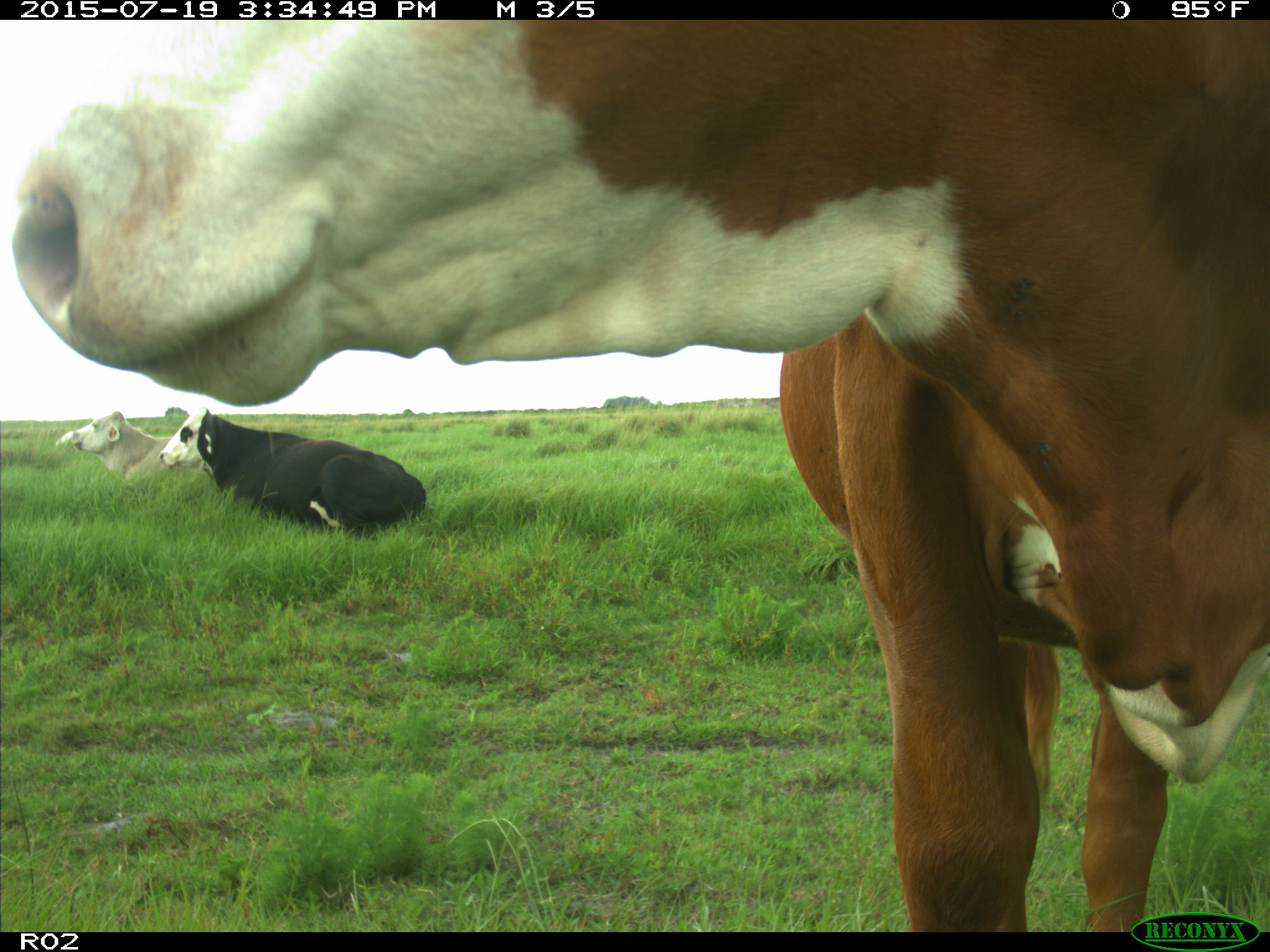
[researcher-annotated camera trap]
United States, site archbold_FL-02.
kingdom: Animalia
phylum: Chordata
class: Mammalia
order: Artiodactyla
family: Bovidae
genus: Bos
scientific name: Bos taurus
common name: domestic cow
Bos taurus (domestic cow).